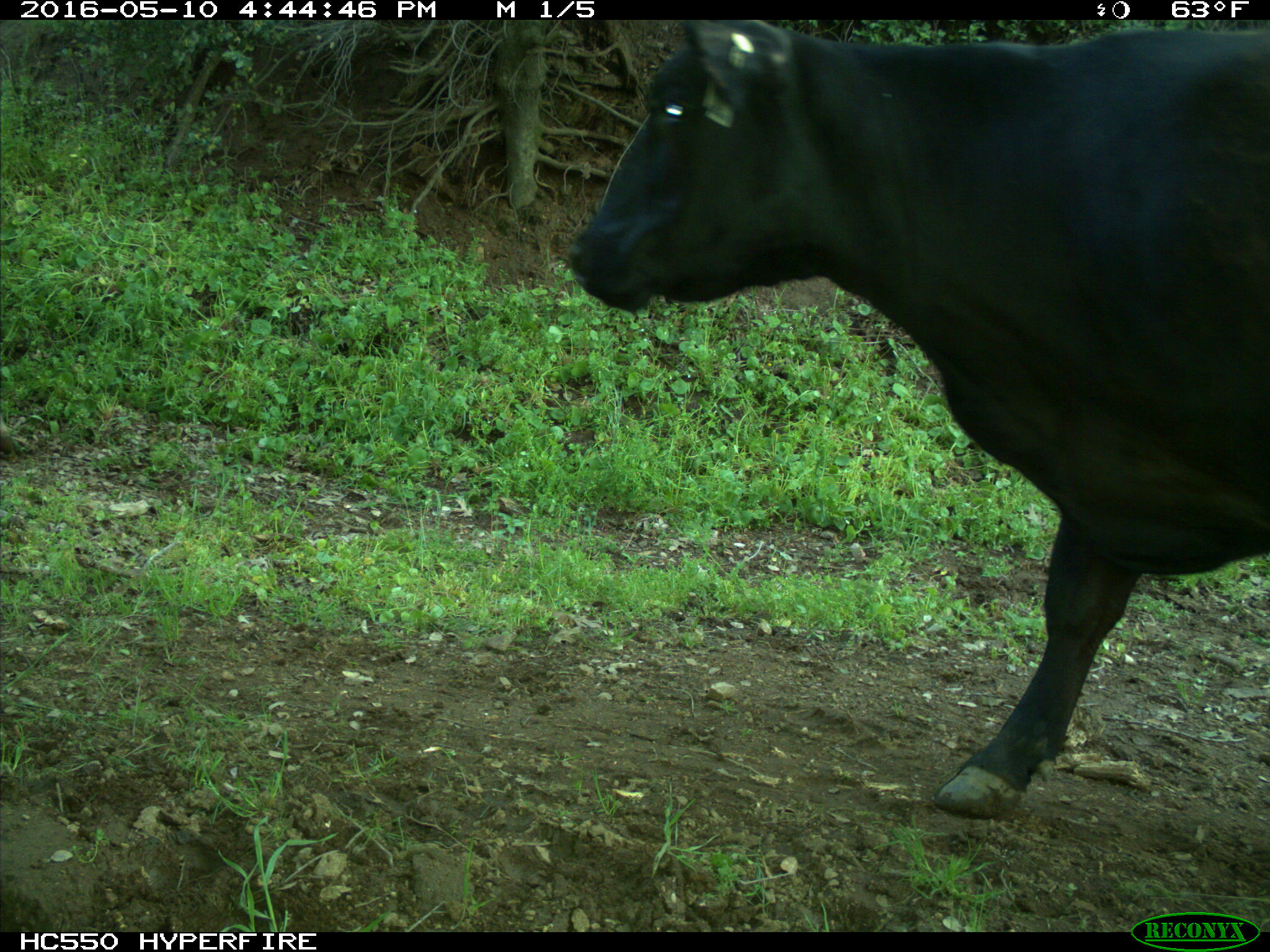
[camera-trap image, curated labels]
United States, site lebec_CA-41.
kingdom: Animalia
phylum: Chordata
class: Mammalia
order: Artiodactyla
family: Bovidae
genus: Bos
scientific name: Bos taurus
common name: domestic cow